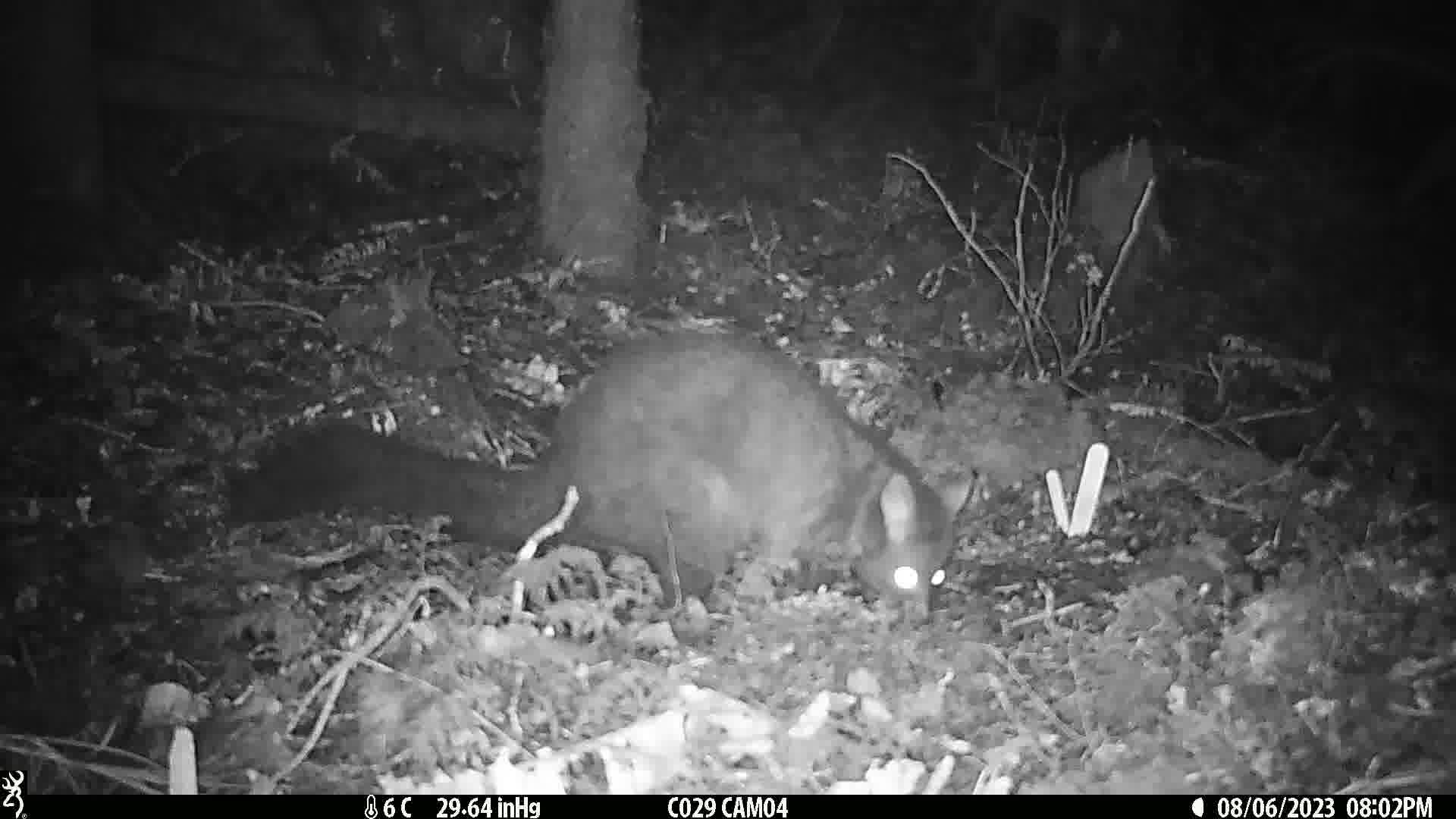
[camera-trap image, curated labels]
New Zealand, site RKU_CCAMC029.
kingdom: Animalia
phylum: Chordata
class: Mammalia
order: Diprotodontia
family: Phalangeridae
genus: Trichosurus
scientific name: Trichosurus vulpecula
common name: common brushtail possum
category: possum